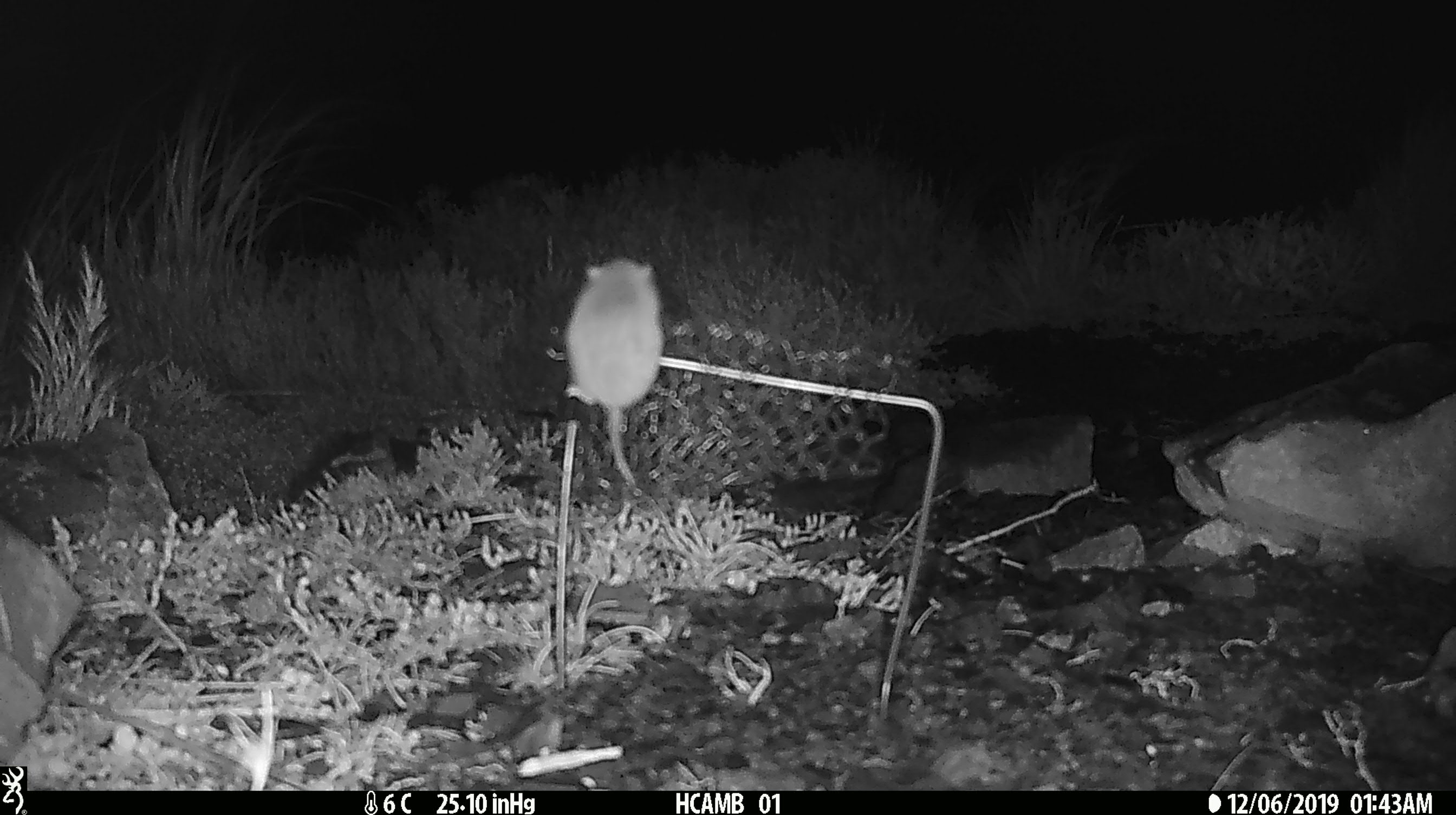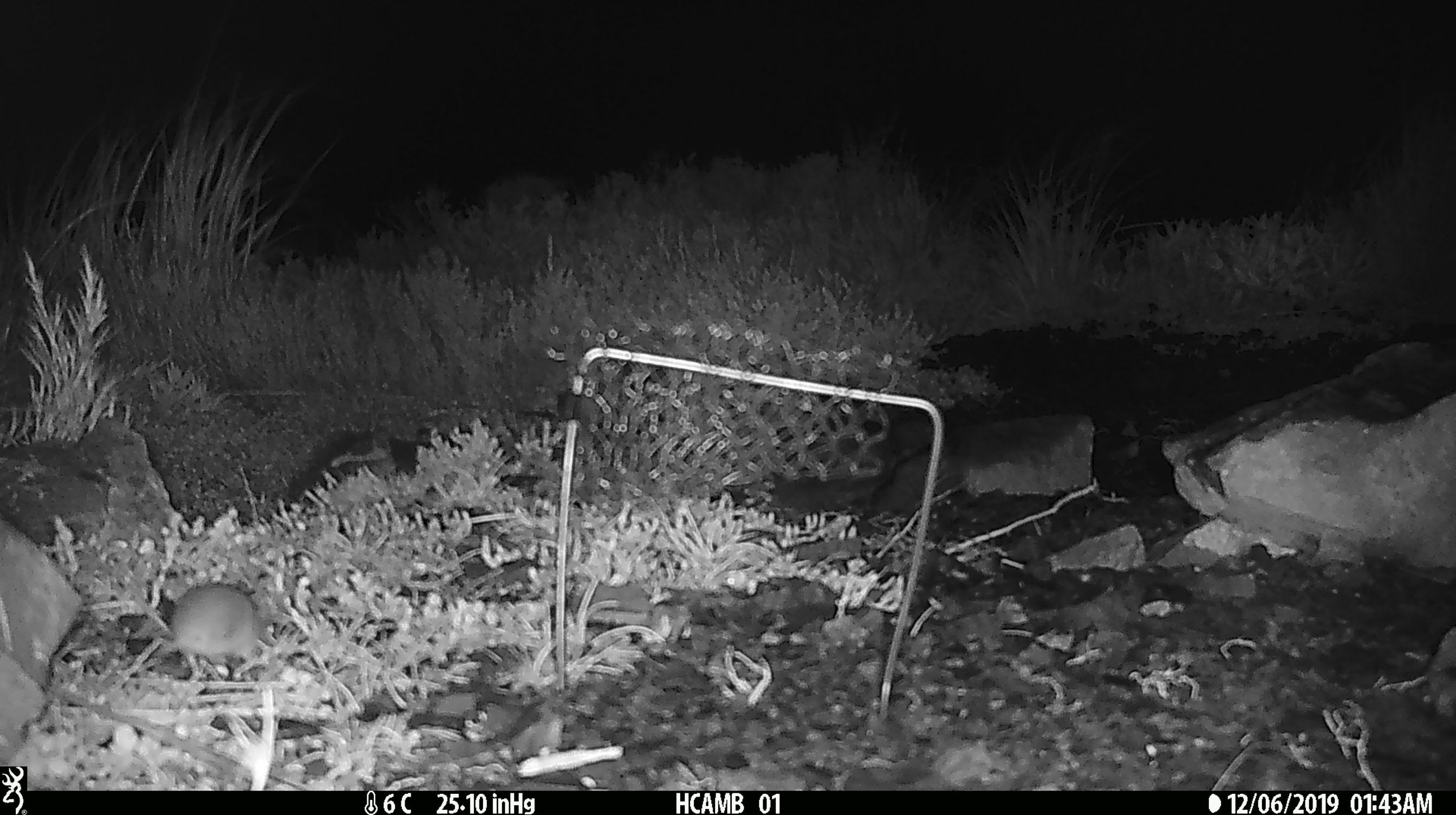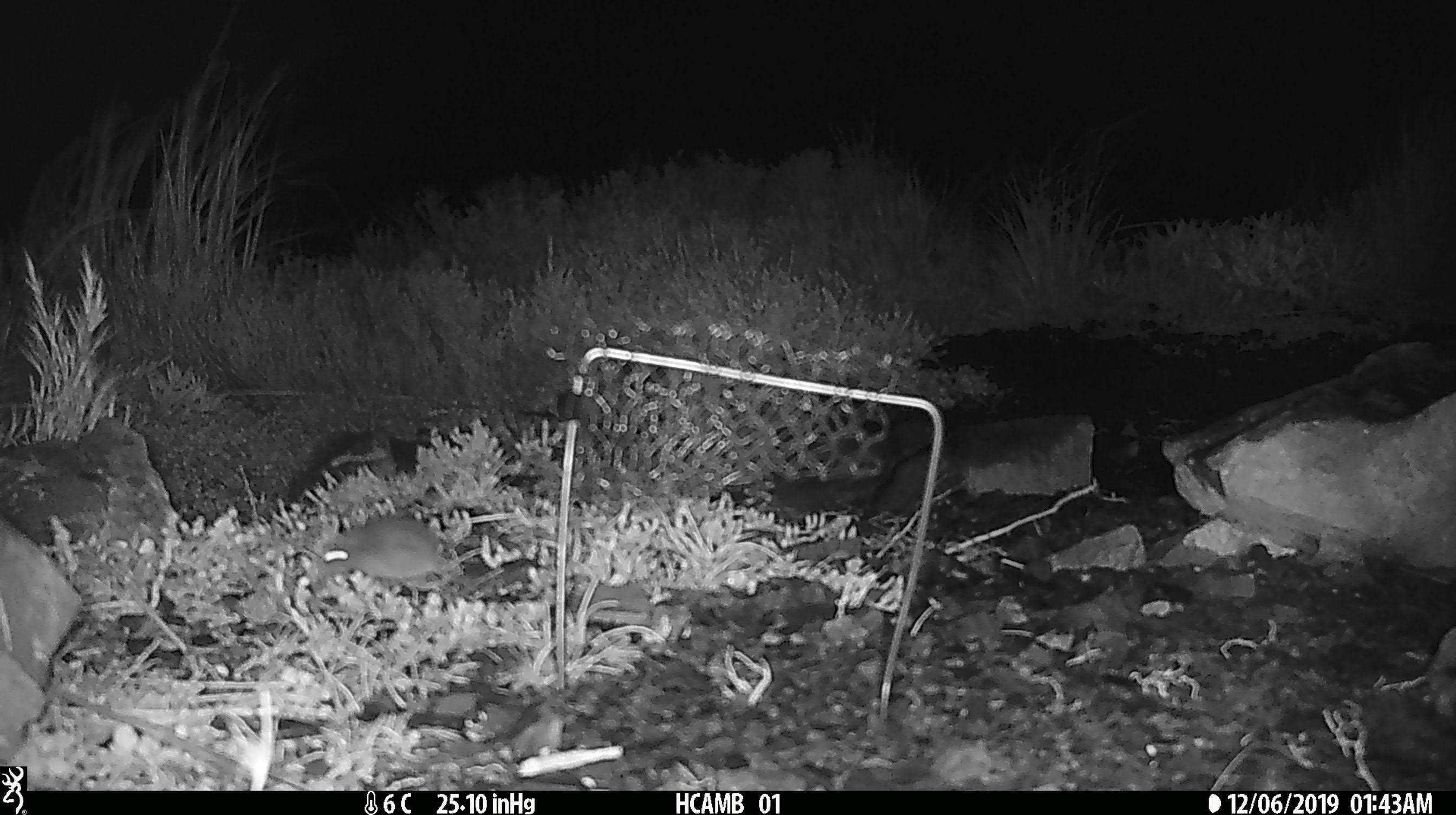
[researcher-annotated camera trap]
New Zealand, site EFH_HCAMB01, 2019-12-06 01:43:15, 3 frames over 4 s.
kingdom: Animalia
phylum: Chordata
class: Mammalia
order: Rodentia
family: Muridae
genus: Mus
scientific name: Mus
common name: mouse